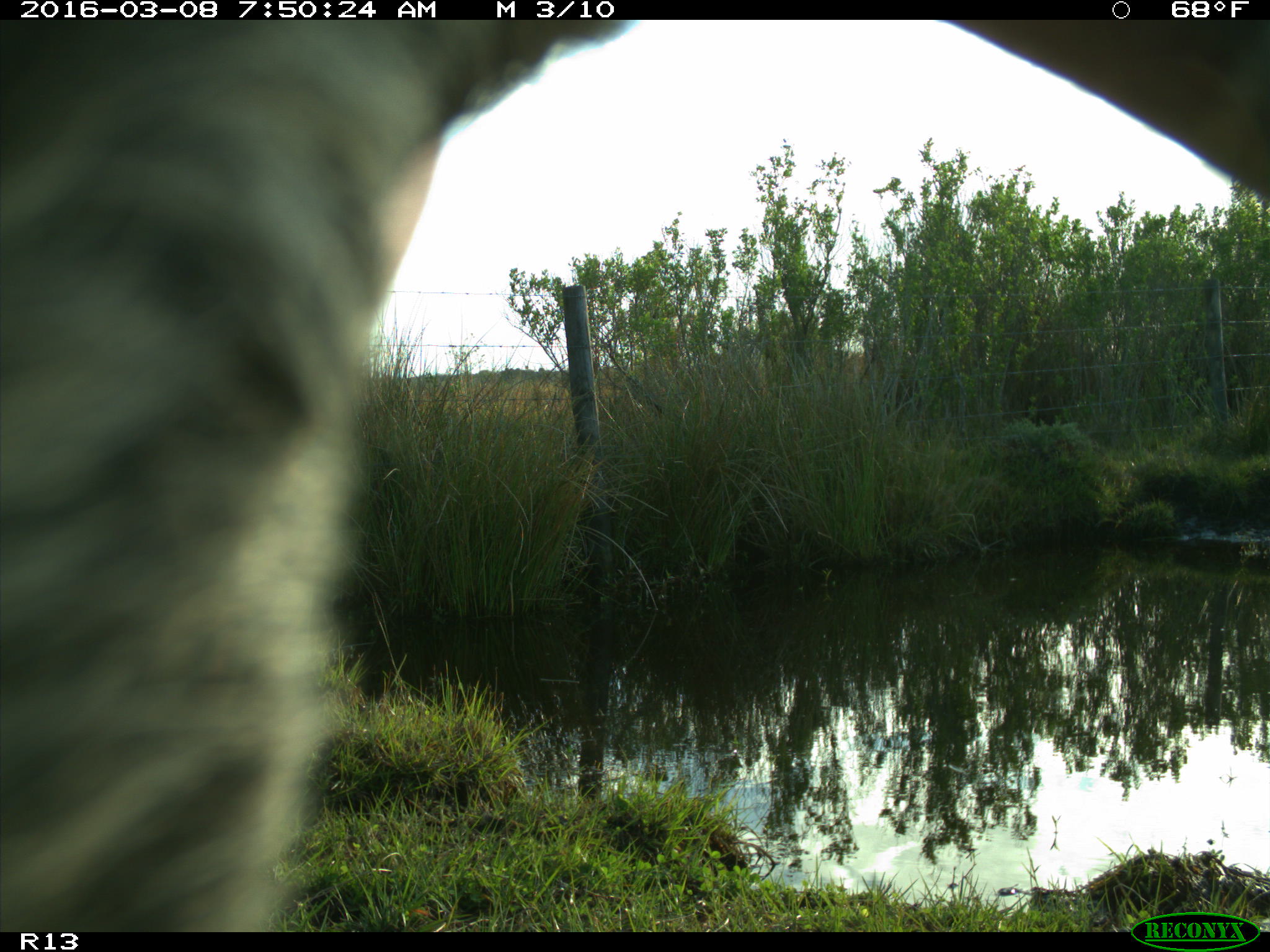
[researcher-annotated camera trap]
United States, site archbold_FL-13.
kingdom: Animalia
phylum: Chordata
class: Mammalia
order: Artiodactyla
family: Bovidae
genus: Bos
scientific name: Bos taurus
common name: domestic cow